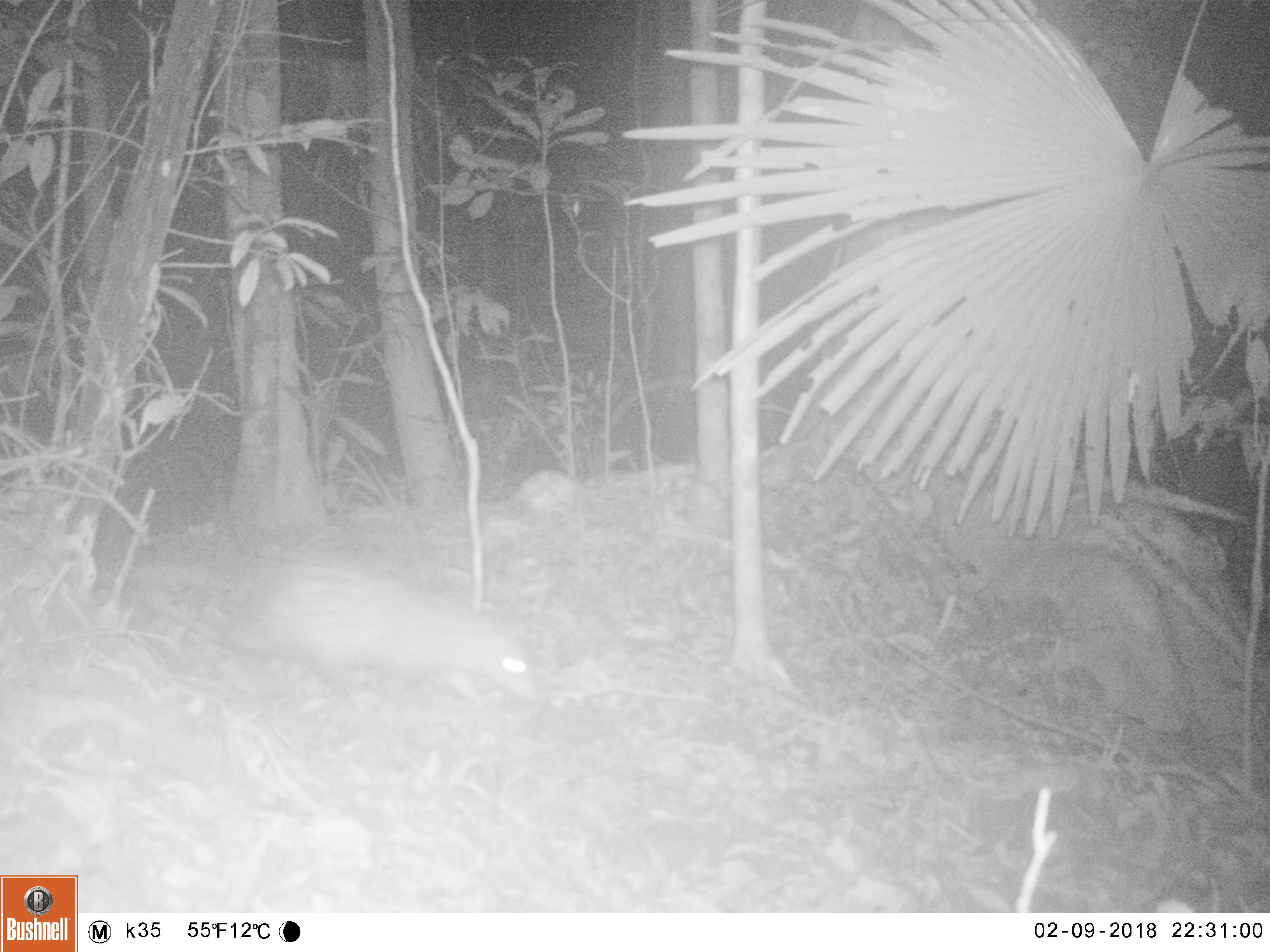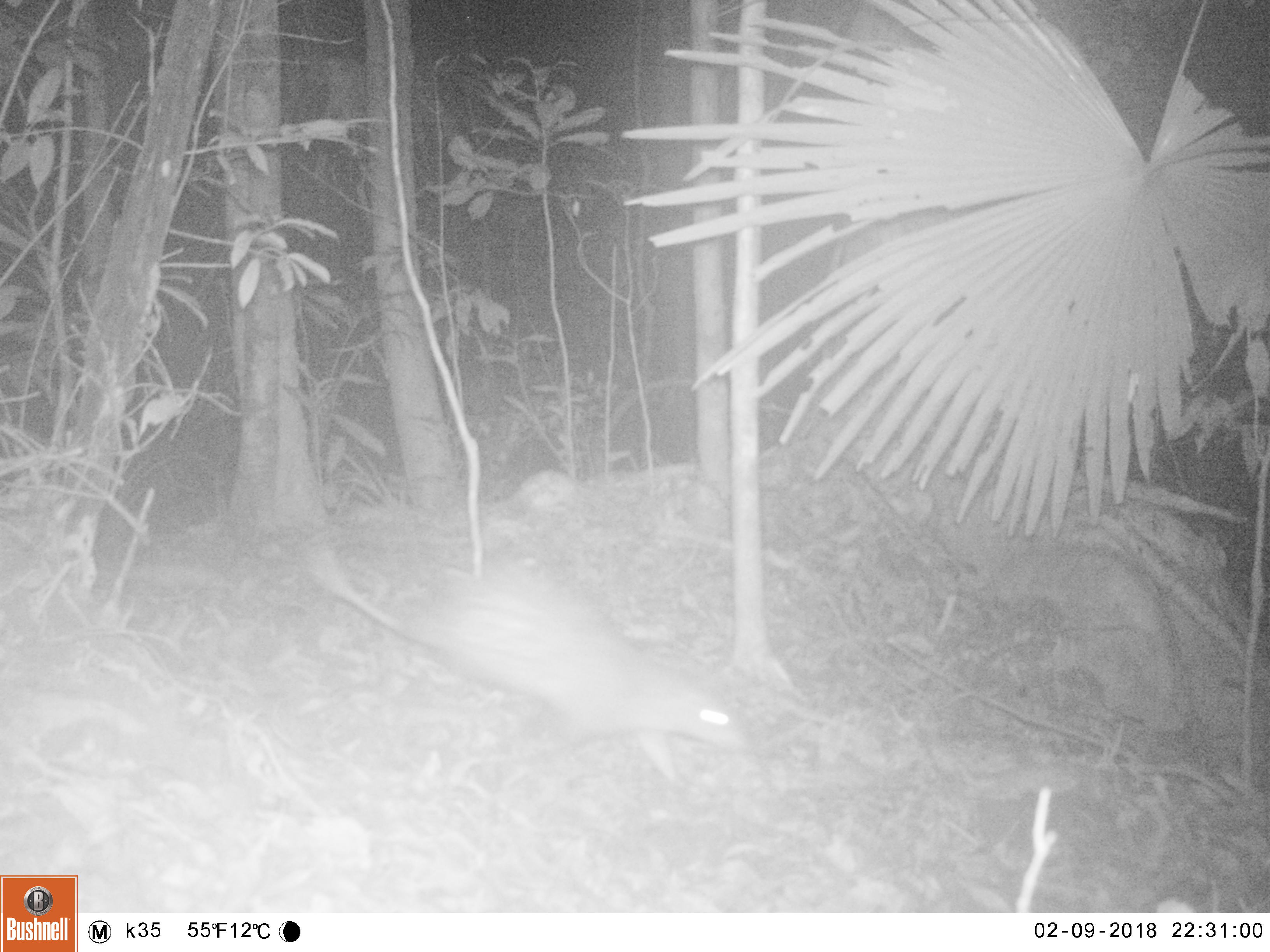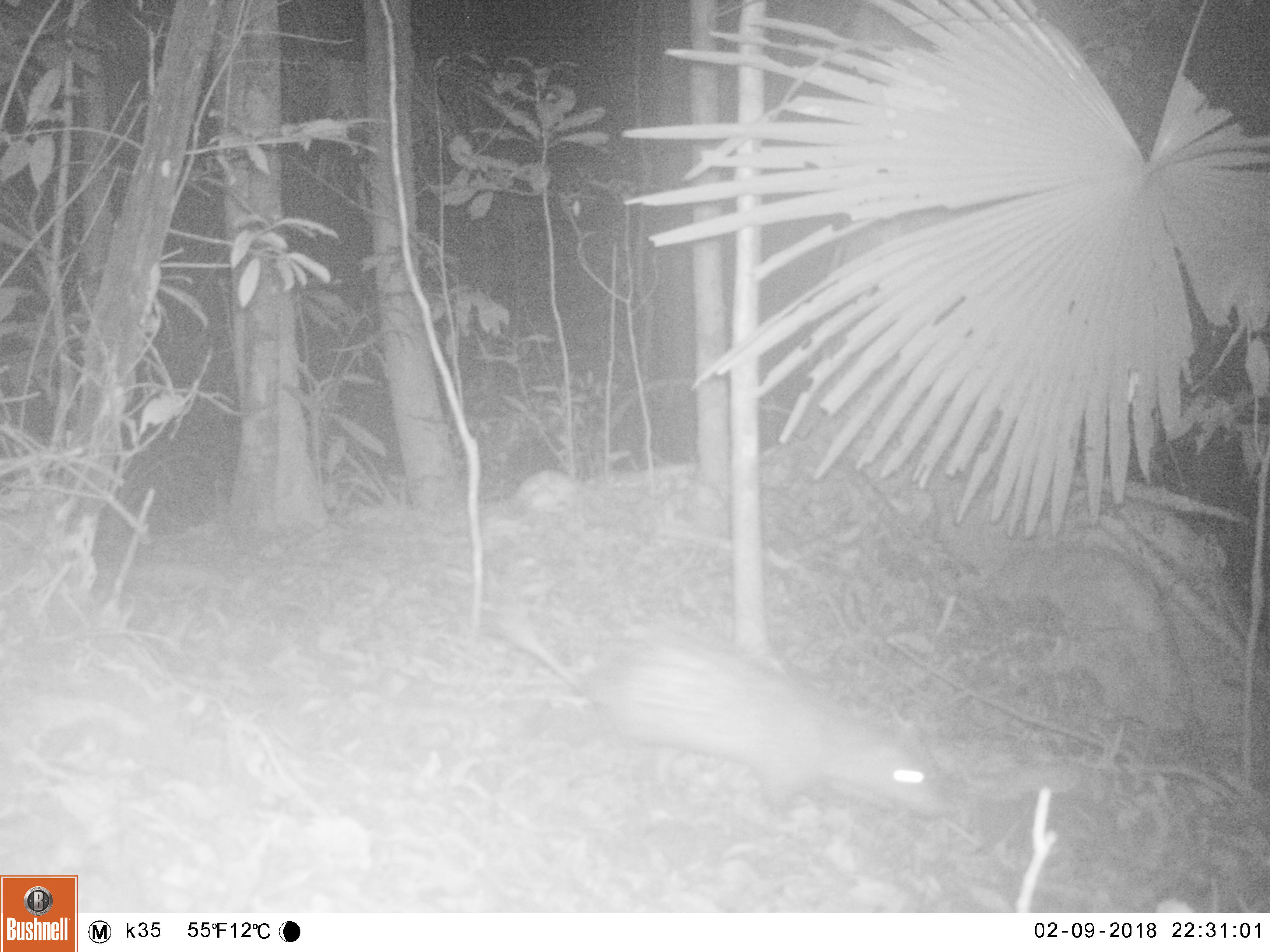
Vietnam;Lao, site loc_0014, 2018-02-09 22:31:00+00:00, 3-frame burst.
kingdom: Animalia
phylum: Chordata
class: Mammalia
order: Rodentia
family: Hystricidae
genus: Atherurus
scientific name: Atherurus macrourus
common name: asiatic brush-tailed porcupine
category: asiatic brush tailed porcupine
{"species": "asiatic brush tailed porcupine (asiatic brush-tailed porcupine) (Atherurus macrourus)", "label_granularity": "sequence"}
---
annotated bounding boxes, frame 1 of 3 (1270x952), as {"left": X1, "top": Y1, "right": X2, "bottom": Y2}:
asiatic brush tailed porcupine: {"left": 133, "top": 545, "right": 535, "bottom": 704}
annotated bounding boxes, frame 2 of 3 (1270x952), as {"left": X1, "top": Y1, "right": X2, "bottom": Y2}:
asiatic brush tailed porcupine: {"left": 304, "top": 544, "right": 750, "bottom": 783}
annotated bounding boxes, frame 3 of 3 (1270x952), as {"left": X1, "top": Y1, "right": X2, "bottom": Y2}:
asiatic brush tailed porcupine: {"left": 493, "top": 611, "right": 944, "bottom": 820}